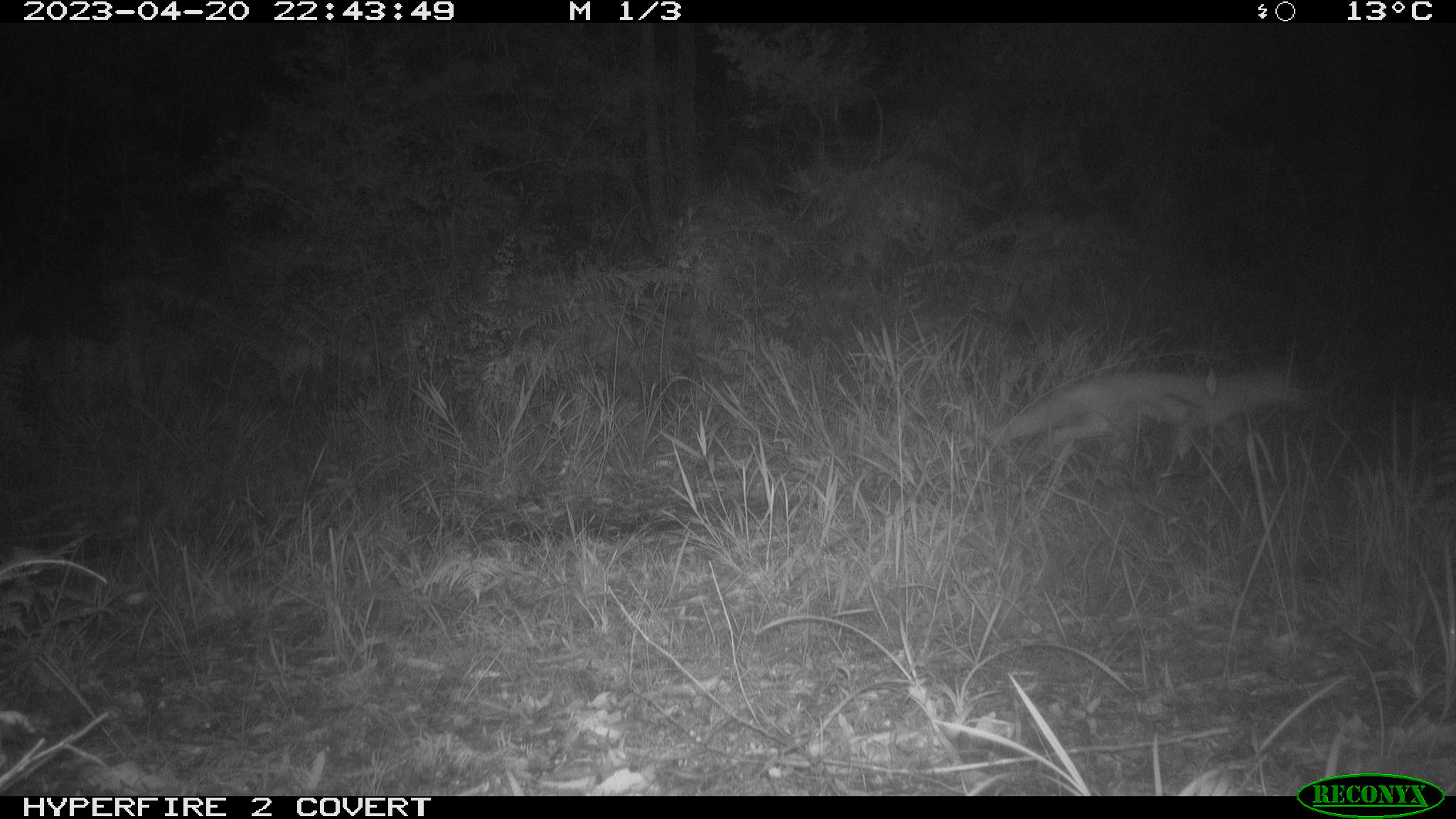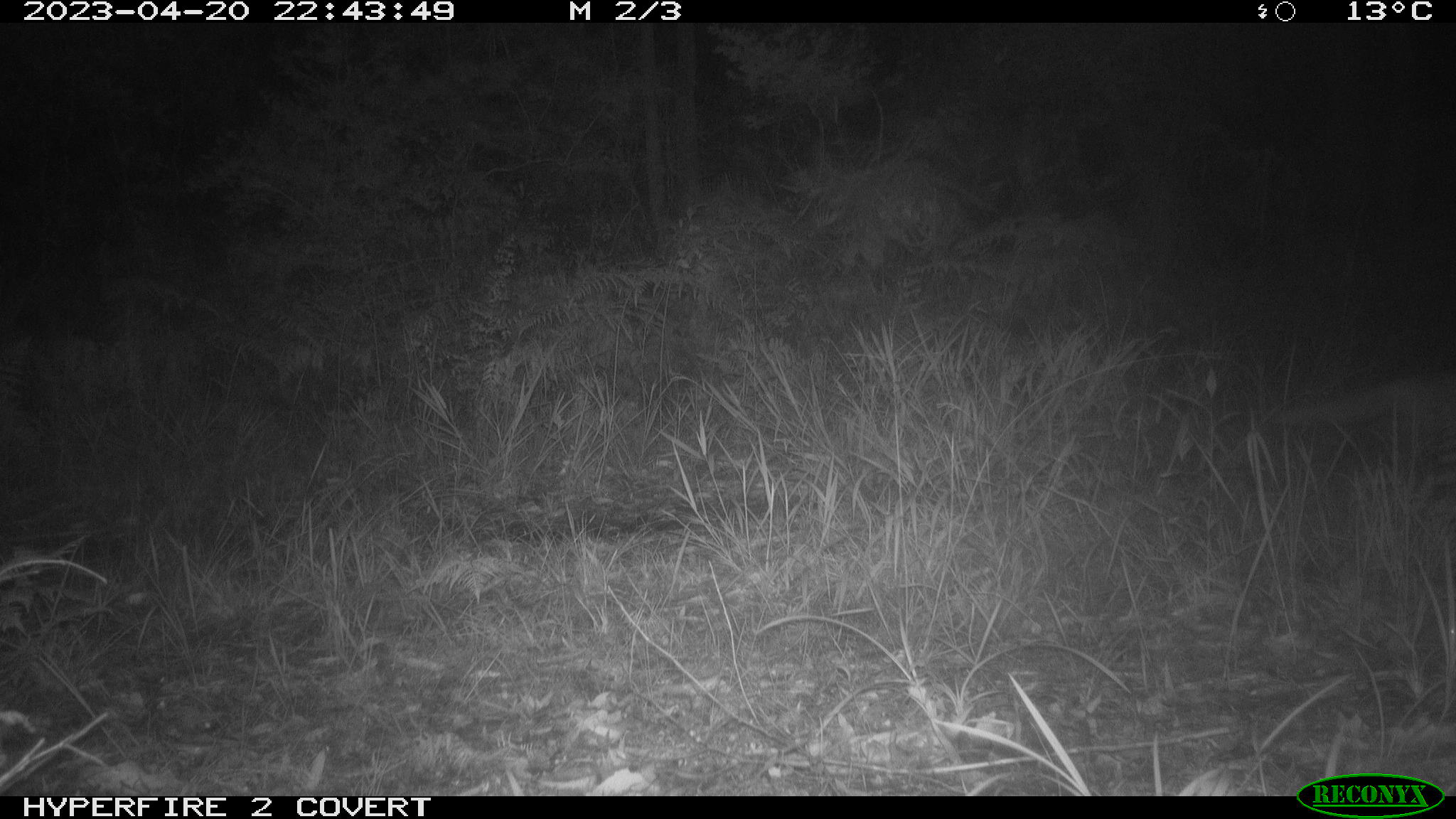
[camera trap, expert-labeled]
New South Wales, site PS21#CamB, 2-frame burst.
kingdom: Animalia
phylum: Chordata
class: Mammalia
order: Carnivora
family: Canidae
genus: Vulpes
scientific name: Vulpes vulpes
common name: red fox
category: fox